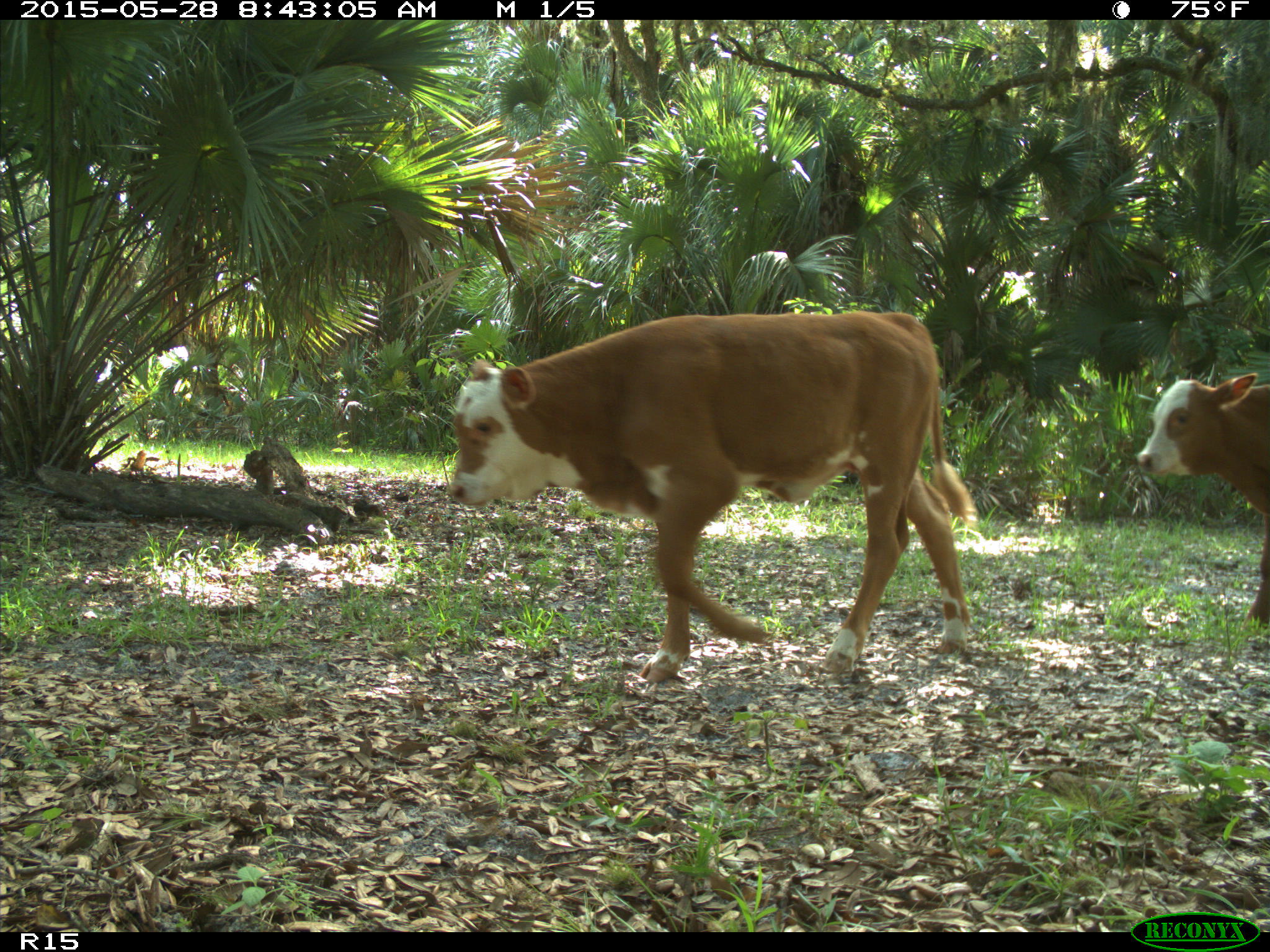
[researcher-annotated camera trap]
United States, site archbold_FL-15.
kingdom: Animalia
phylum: Chordata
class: Mammalia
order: Artiodactyla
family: Bovidae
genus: Bos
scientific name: Bos taurus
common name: domestic cow